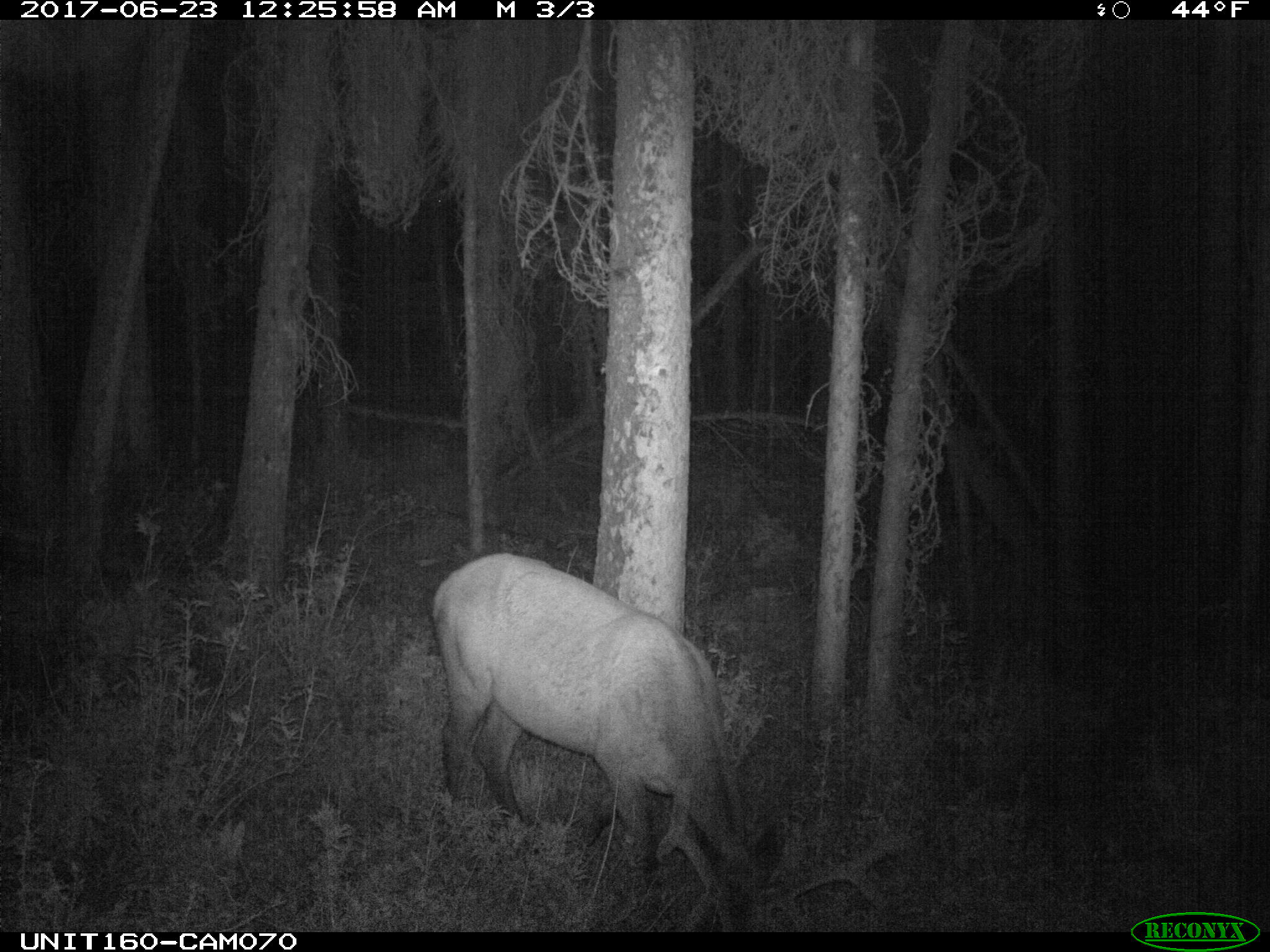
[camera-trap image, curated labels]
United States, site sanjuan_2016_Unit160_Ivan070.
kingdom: Animalia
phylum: Chordata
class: Mammalia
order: Artiodactyla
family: Cervidae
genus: Cervus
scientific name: Cervus elaphus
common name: red deer